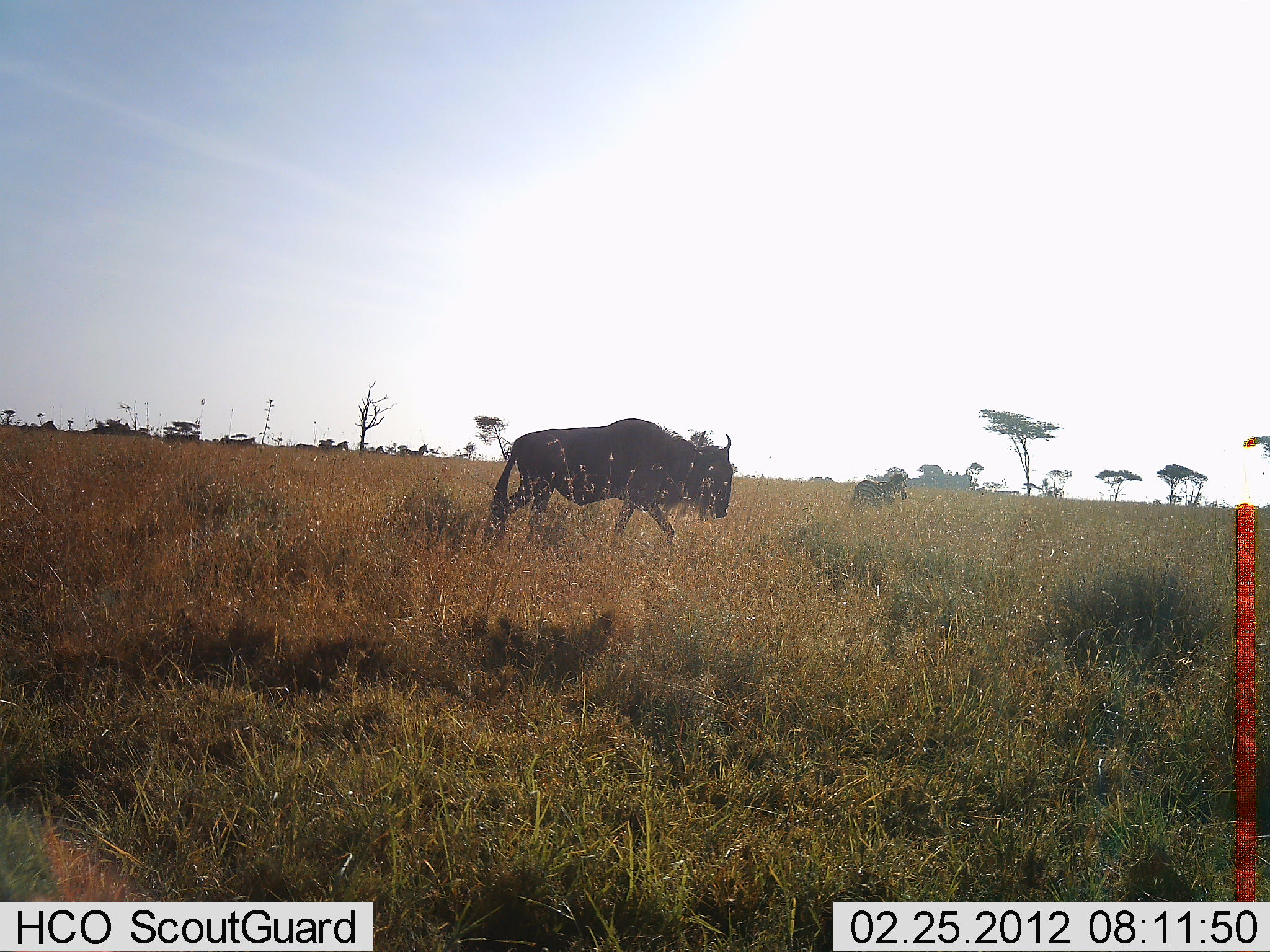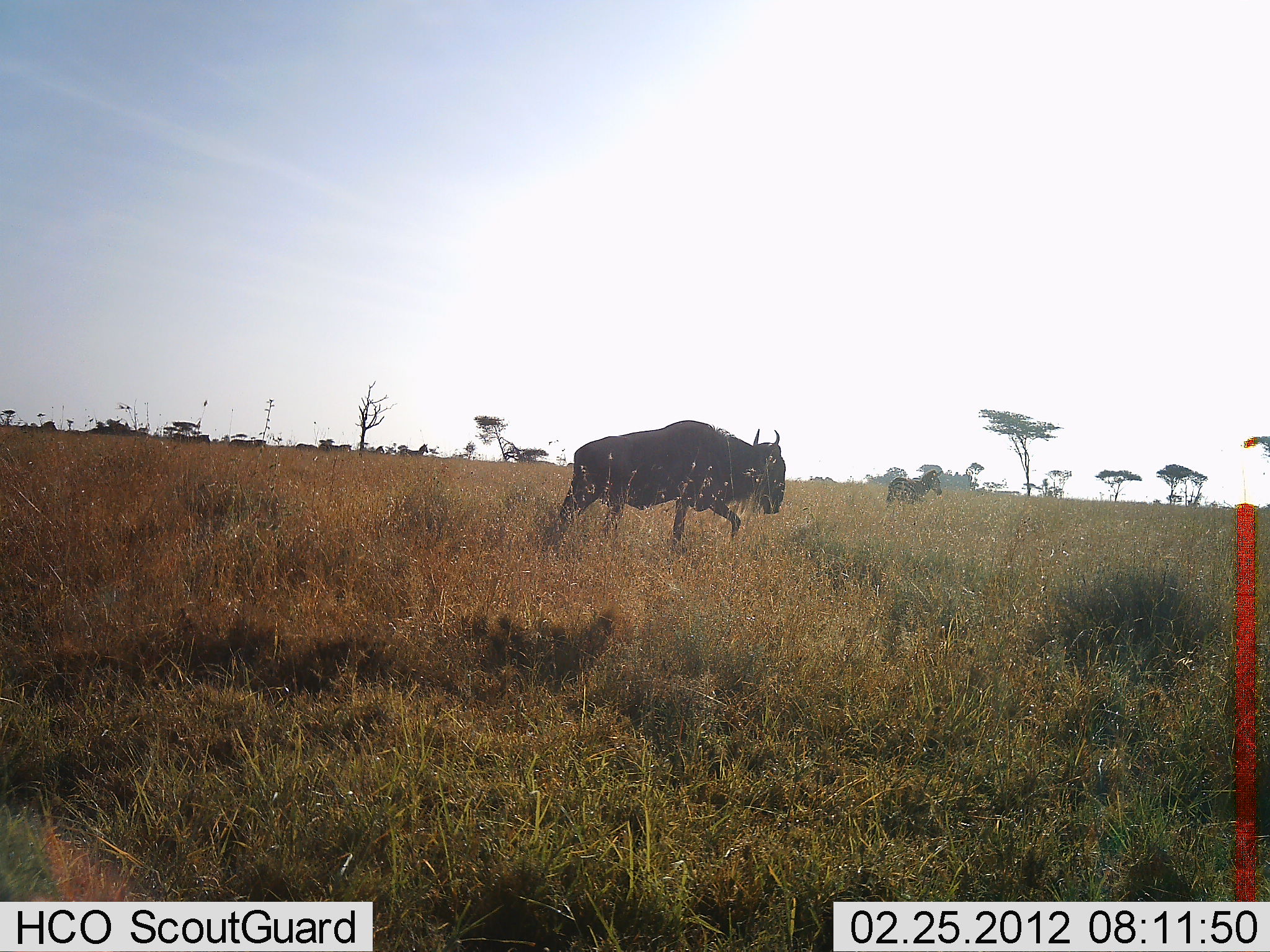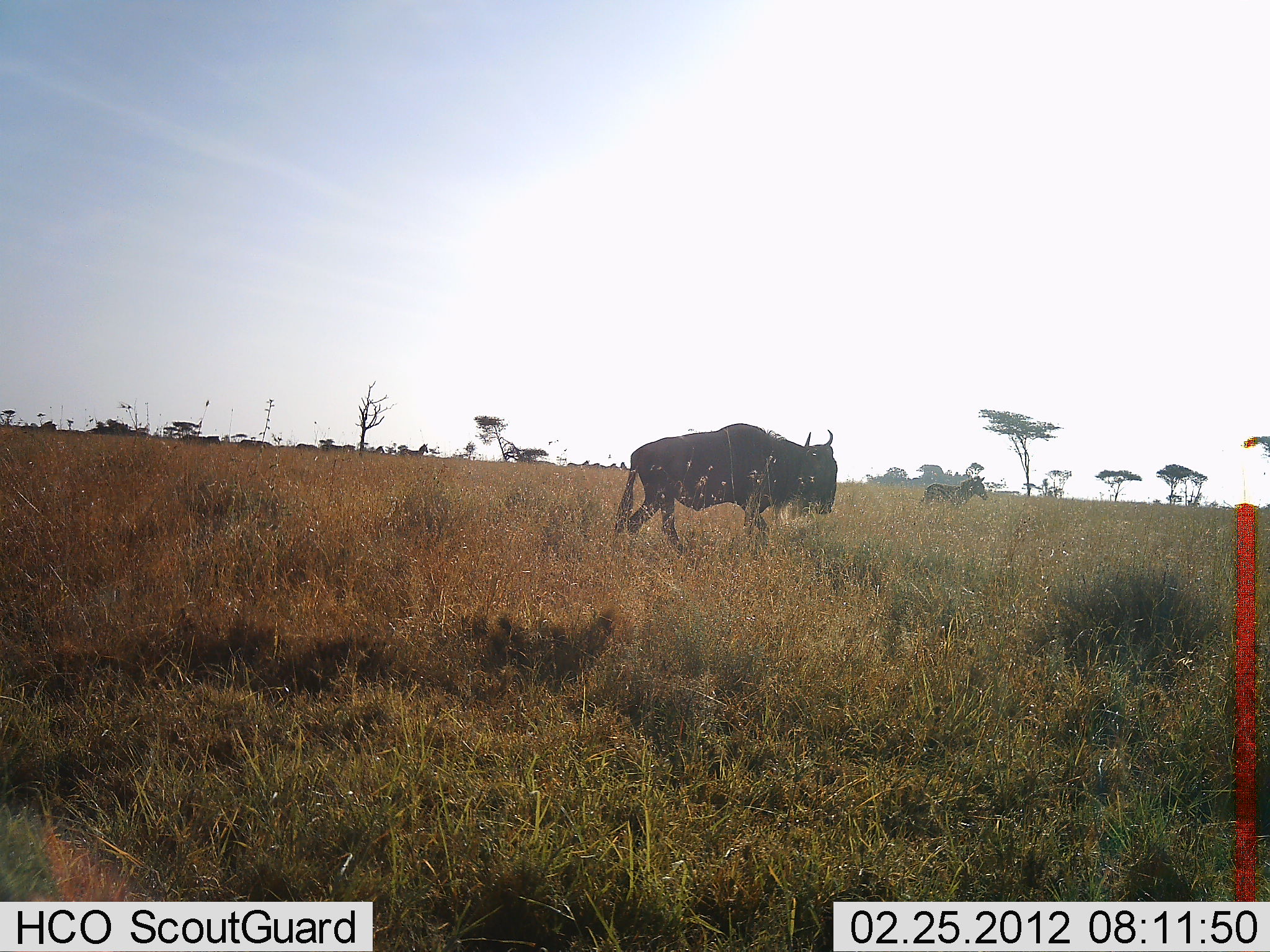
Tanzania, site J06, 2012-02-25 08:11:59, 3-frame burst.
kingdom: Animalia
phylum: Chordata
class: Mammalia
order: Artiodactyla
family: Bovidae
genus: Connochaetes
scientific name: Connochaetes taurinus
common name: blue wildebeest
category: wildebeest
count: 1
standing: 10%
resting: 0%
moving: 90%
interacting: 0%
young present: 0%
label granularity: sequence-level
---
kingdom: Animalia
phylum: Chordata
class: Mammalia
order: Perissodactyla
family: Equidae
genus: Equus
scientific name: Equus quagga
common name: plains zebra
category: zebra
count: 1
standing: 6%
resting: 0%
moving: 100%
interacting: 0%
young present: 6%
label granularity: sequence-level